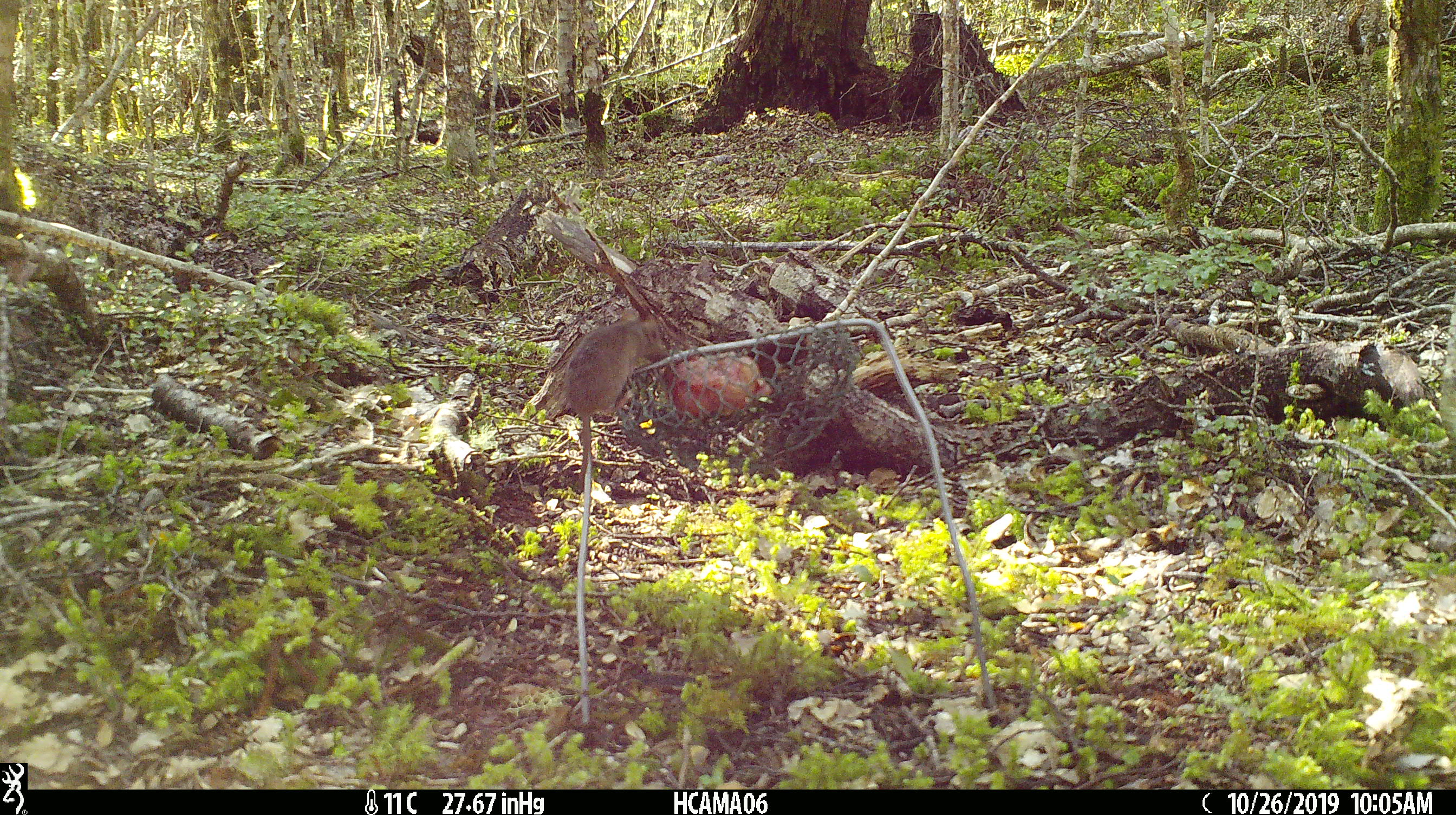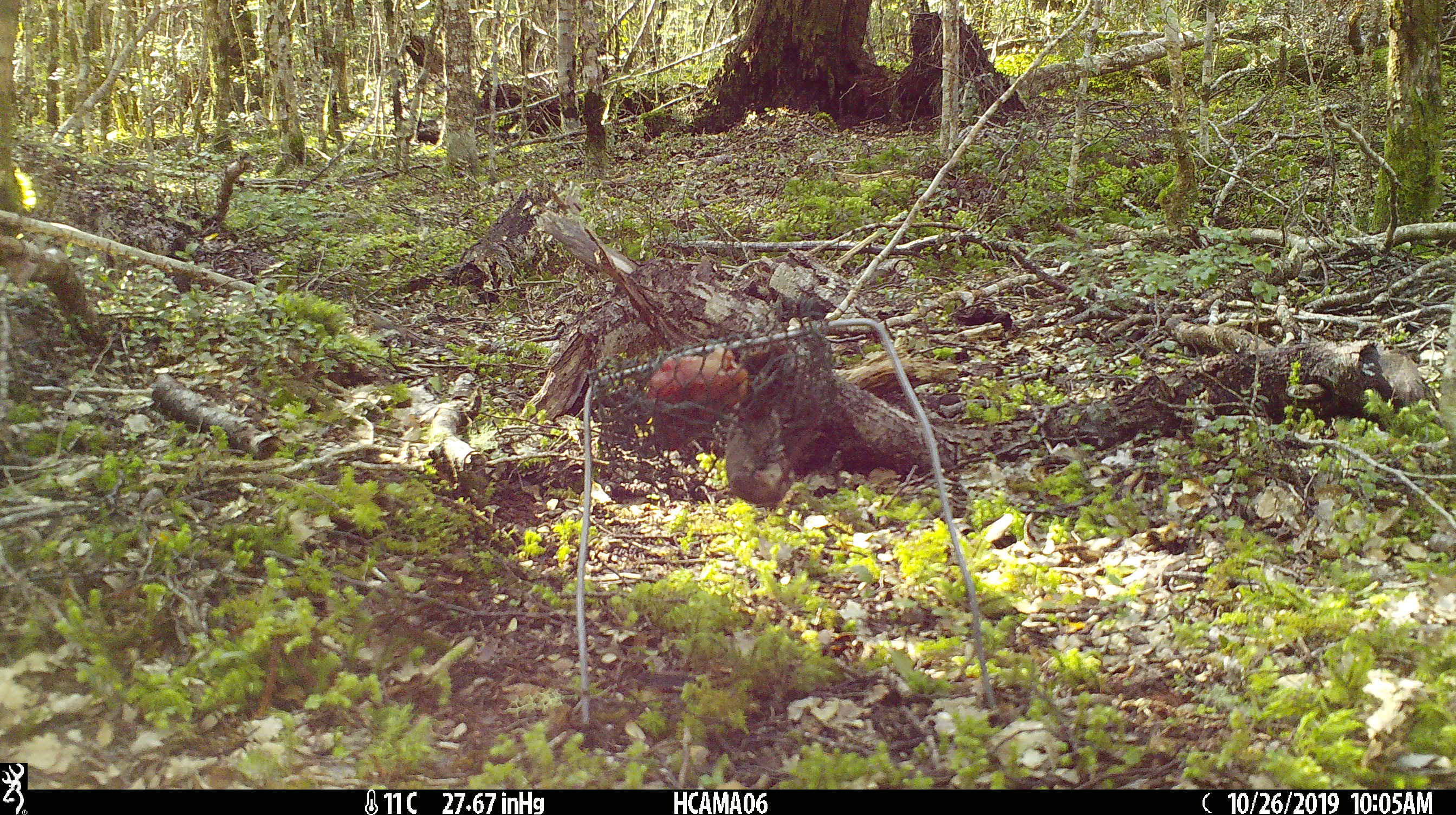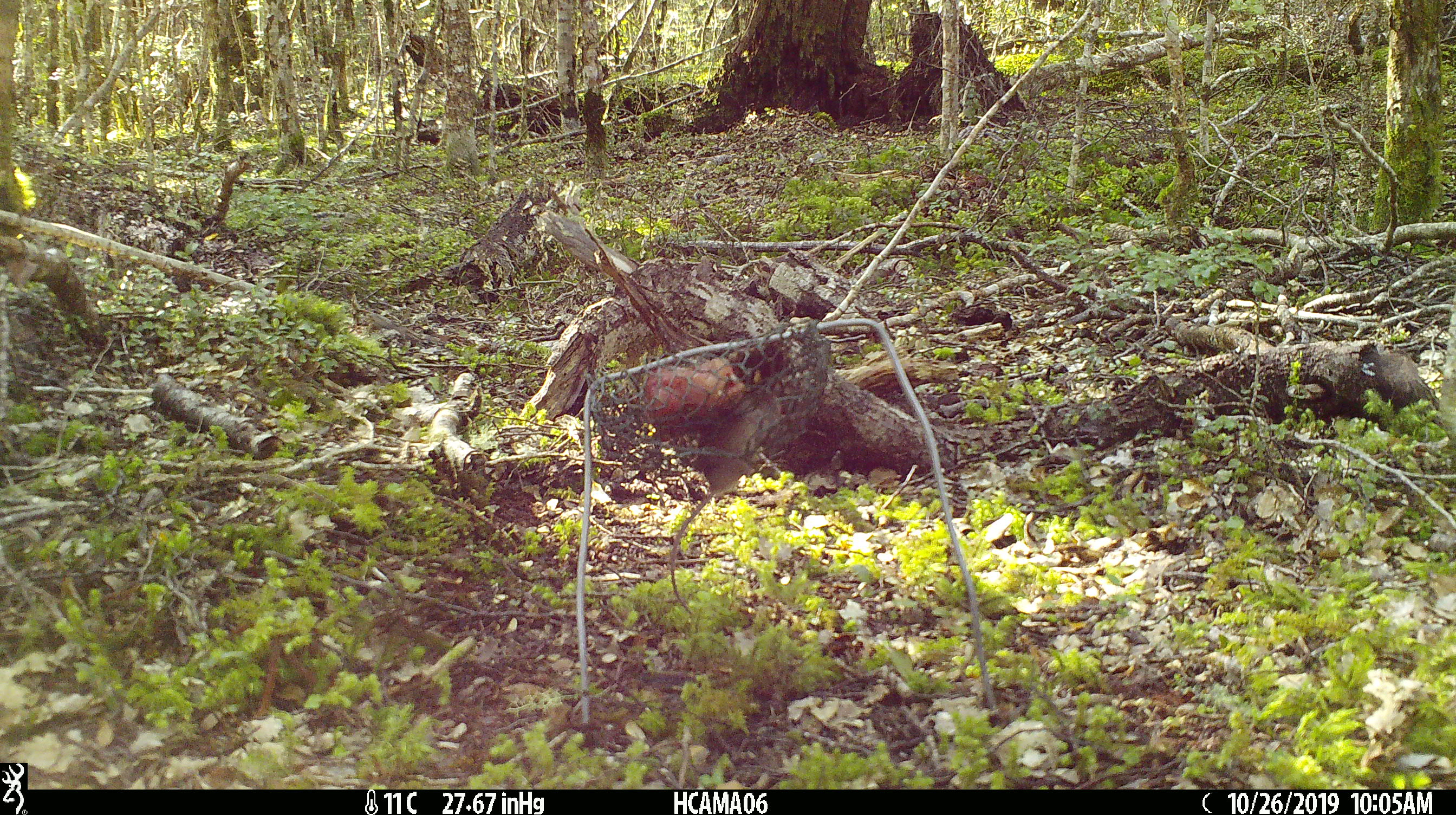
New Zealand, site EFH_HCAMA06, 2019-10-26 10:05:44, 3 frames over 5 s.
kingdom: Animalia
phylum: Chordata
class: Mammalia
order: Rodentia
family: Muridae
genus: Mus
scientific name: Mus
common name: mouse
Mouse (Mus).